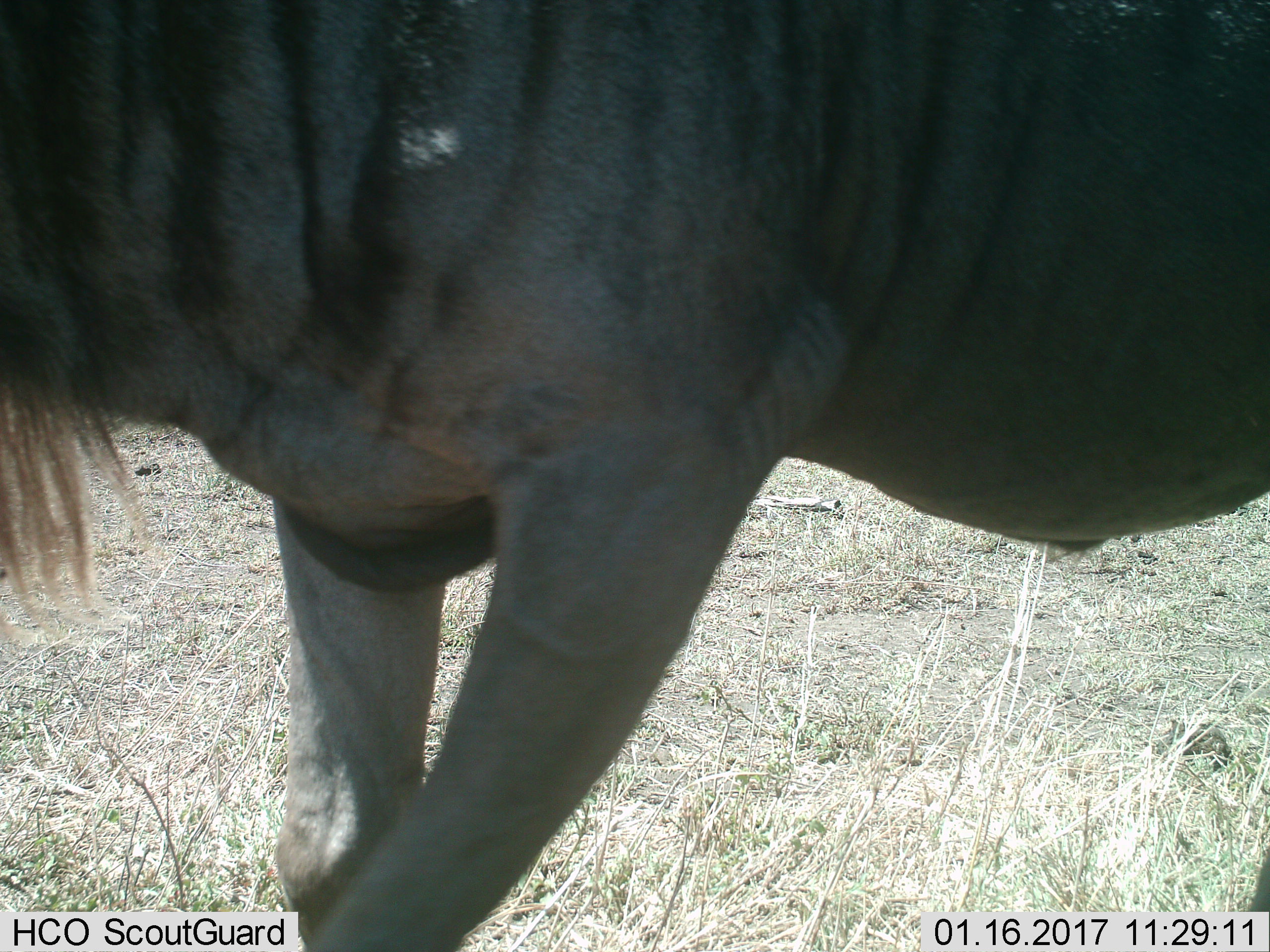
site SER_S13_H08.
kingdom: Animalia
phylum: Chordata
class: Mammalia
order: Artiodactyla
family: Bovidae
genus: Connochaetes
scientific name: Connochaetes taurinus taurinus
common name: blue wildebeest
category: wildebeestblue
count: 1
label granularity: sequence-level